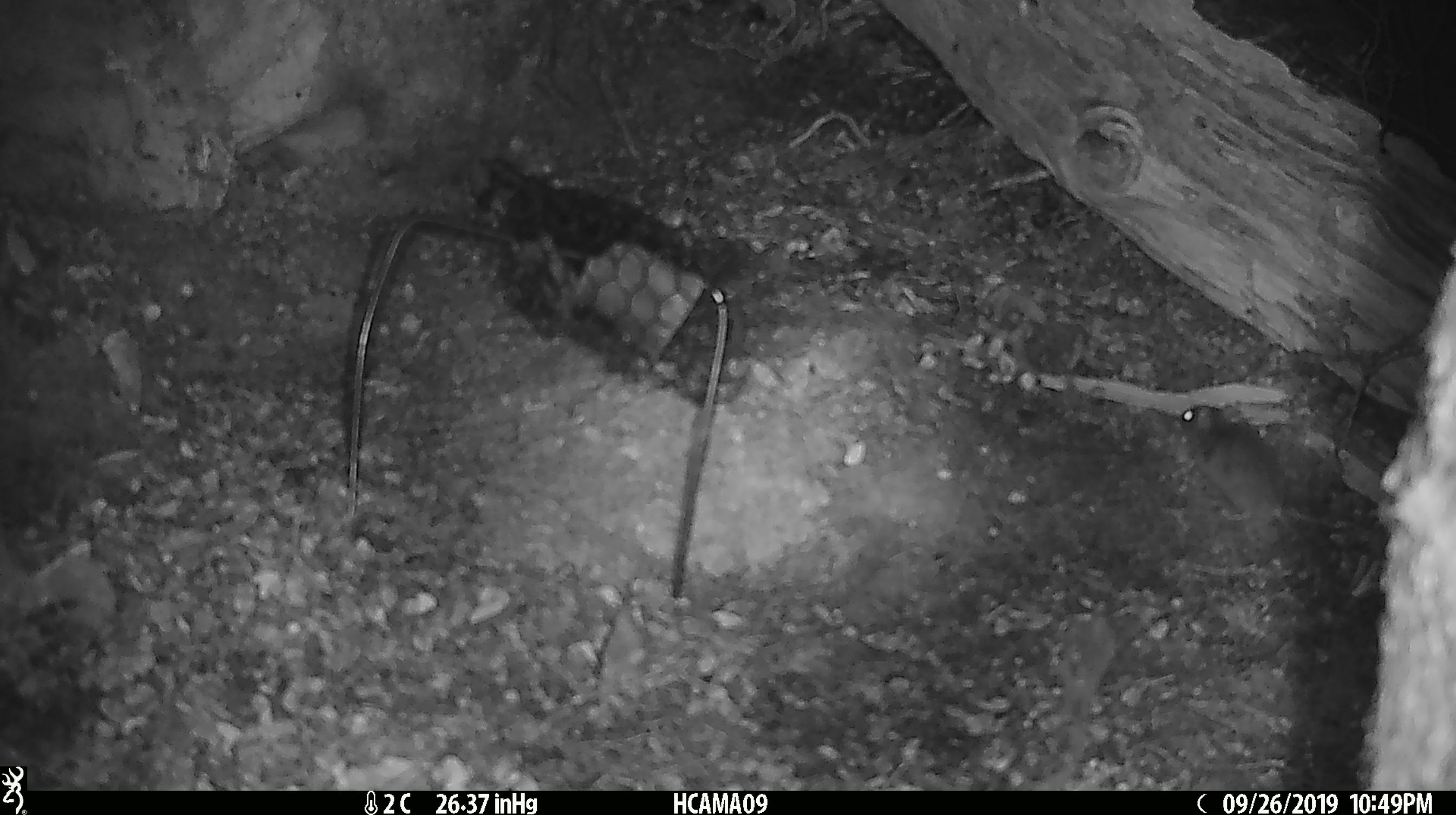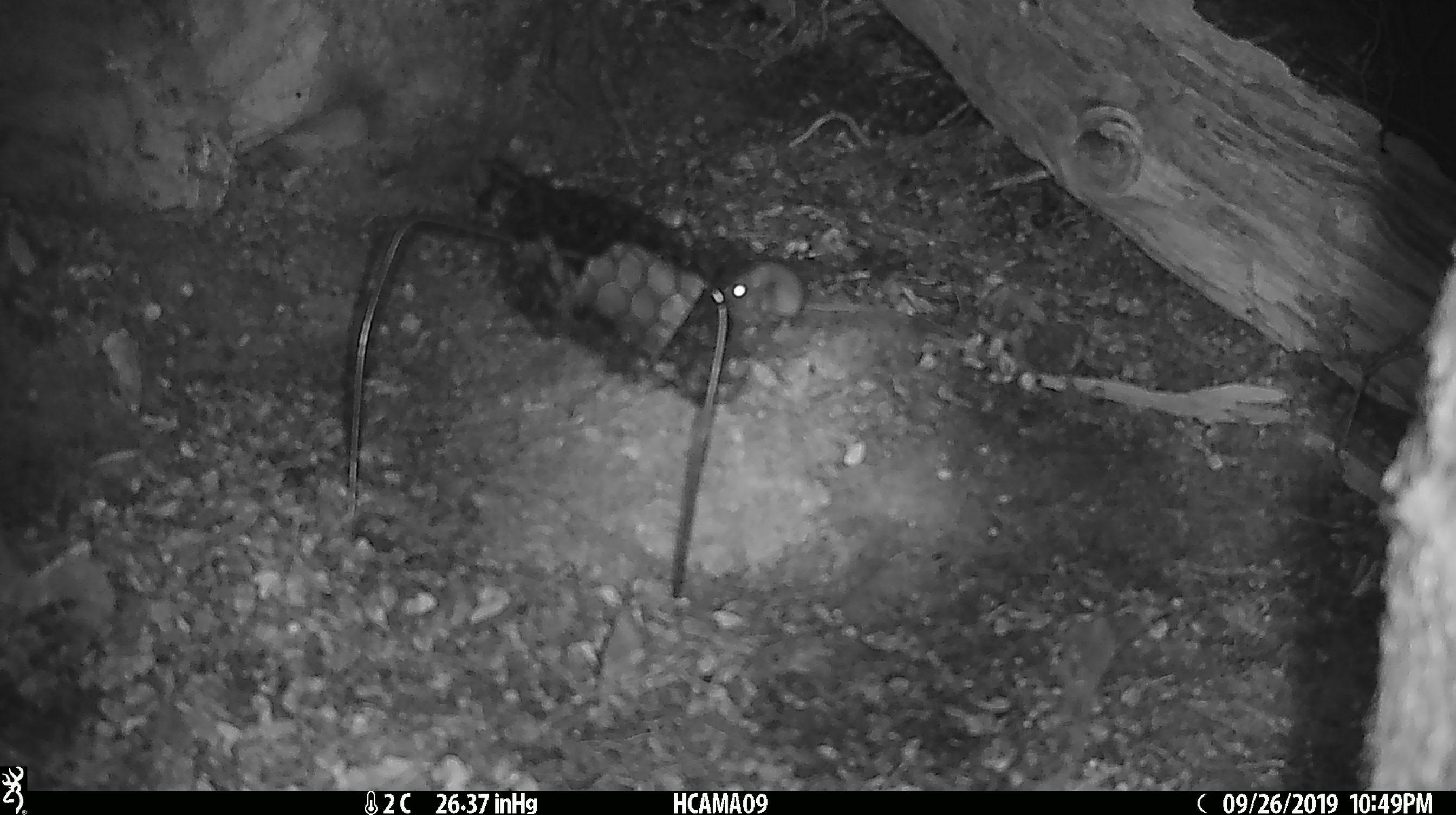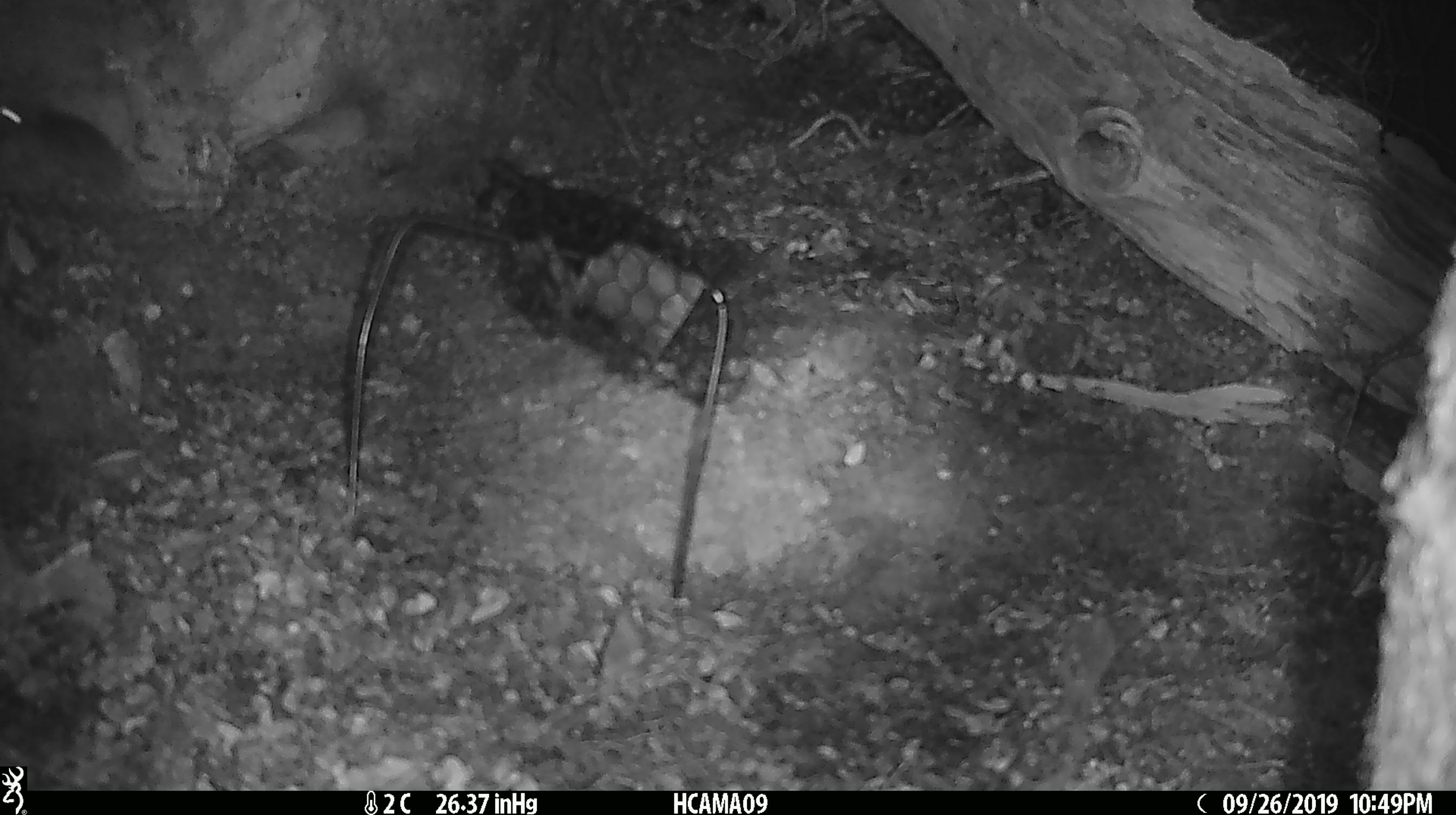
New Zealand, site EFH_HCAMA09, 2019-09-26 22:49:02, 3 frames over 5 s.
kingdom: Animalia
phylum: Chordata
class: Mammalia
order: Rodentia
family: Muridae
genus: Mus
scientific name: Mus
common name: mouse